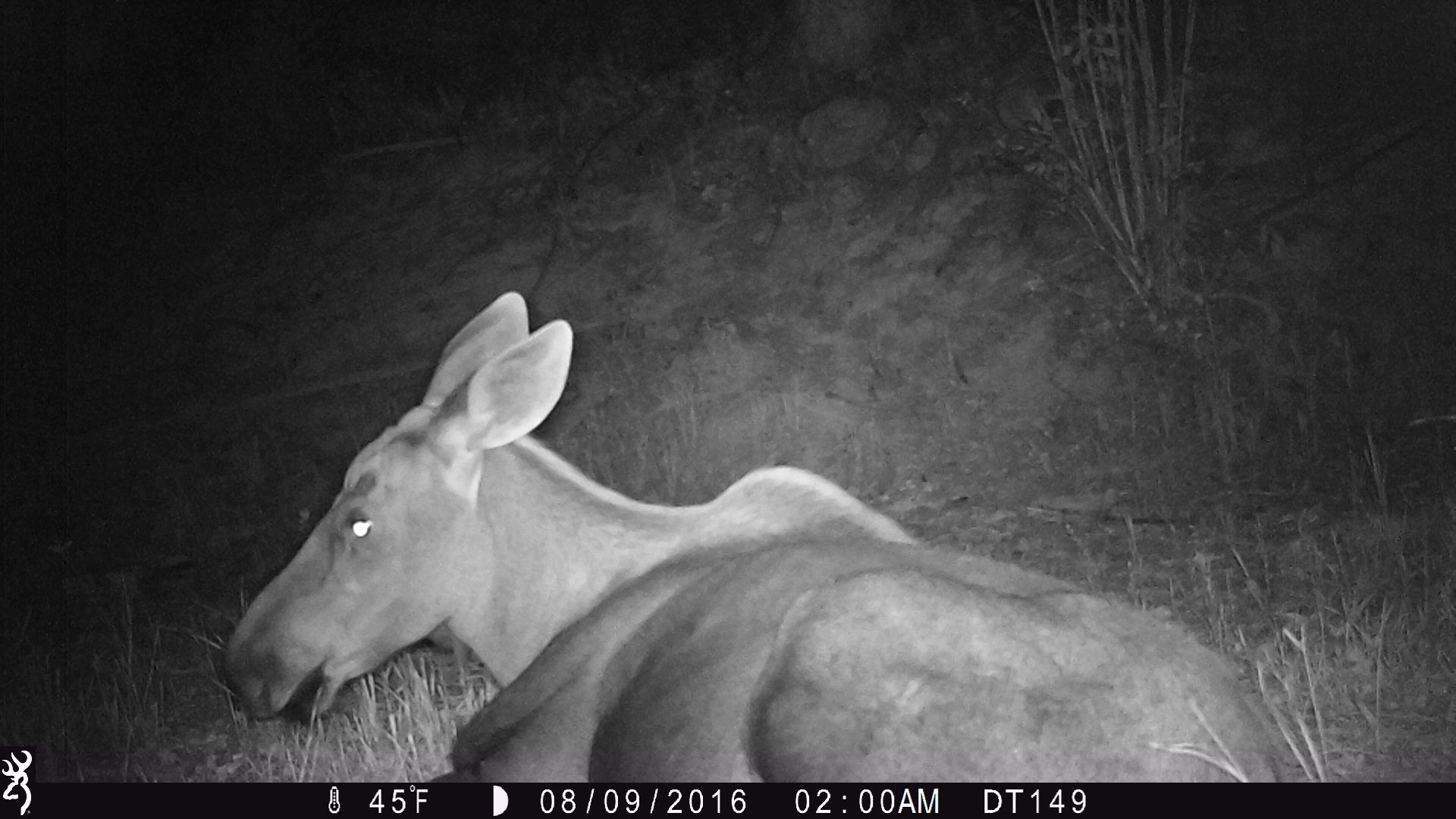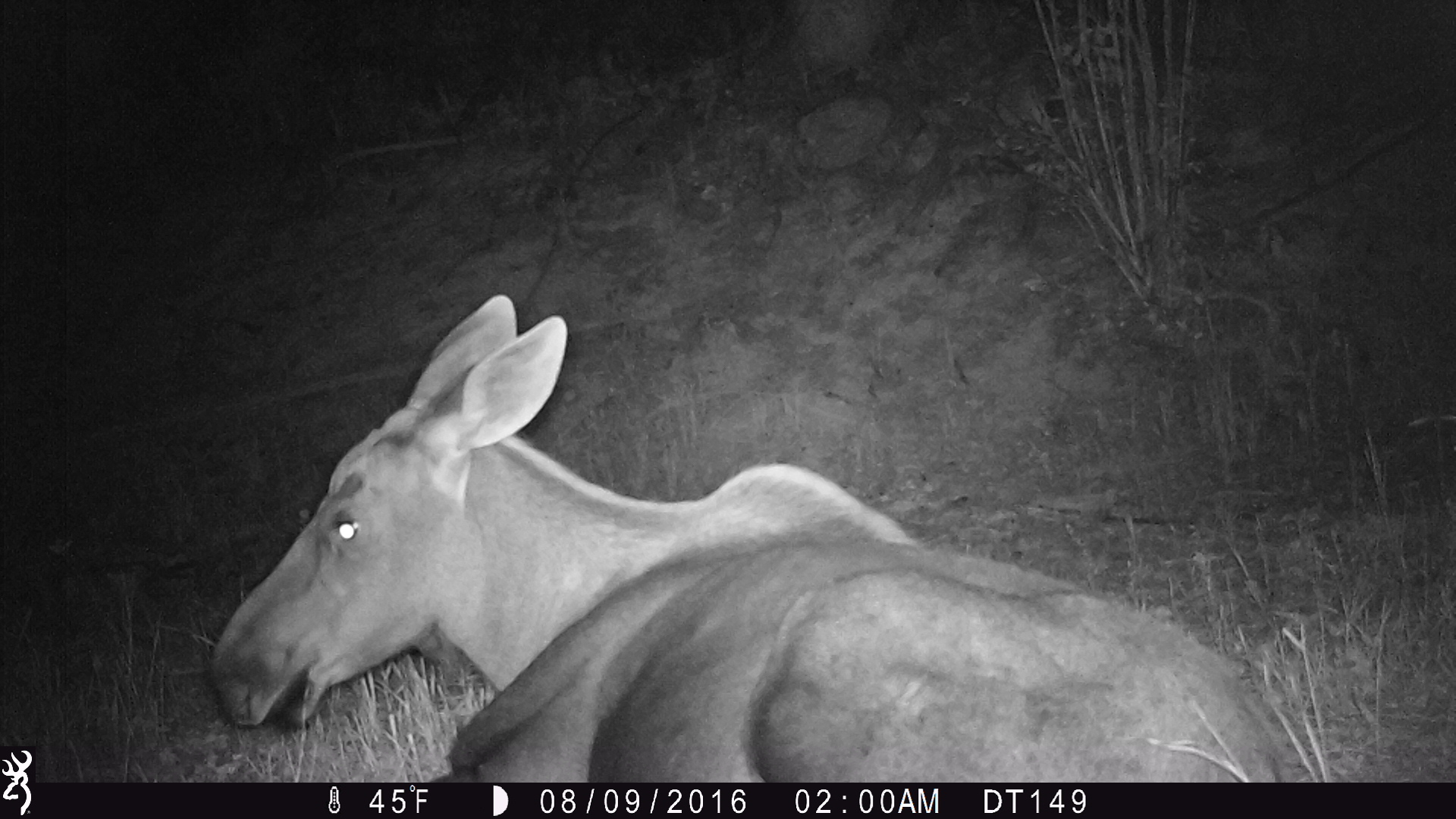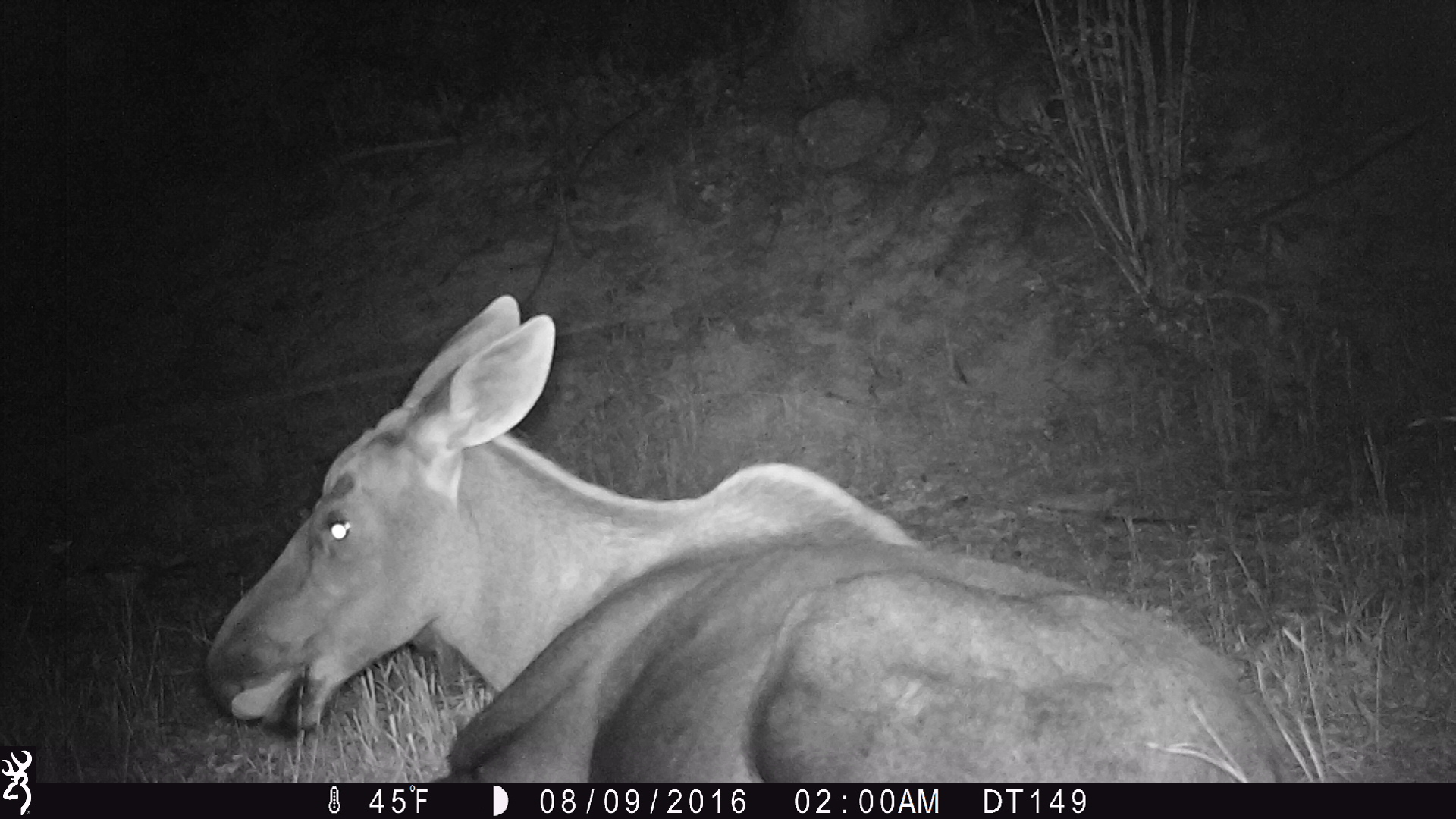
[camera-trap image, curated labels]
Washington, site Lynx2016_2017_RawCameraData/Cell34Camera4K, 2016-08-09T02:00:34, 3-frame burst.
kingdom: Animalia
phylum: Chordata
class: Mammalia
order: Artiodactyla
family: Cervidae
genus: Alces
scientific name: Alces alces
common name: moose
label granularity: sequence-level